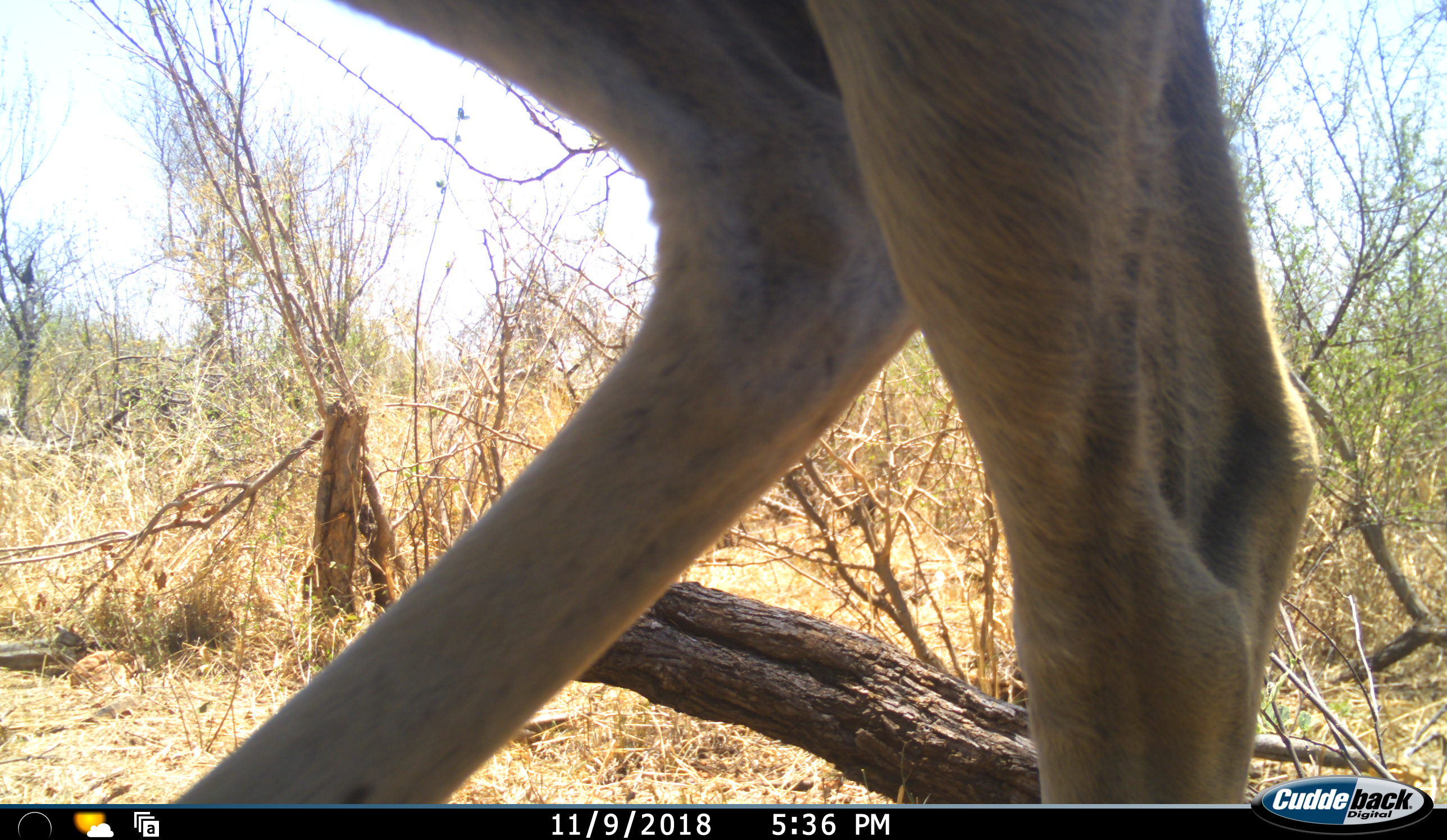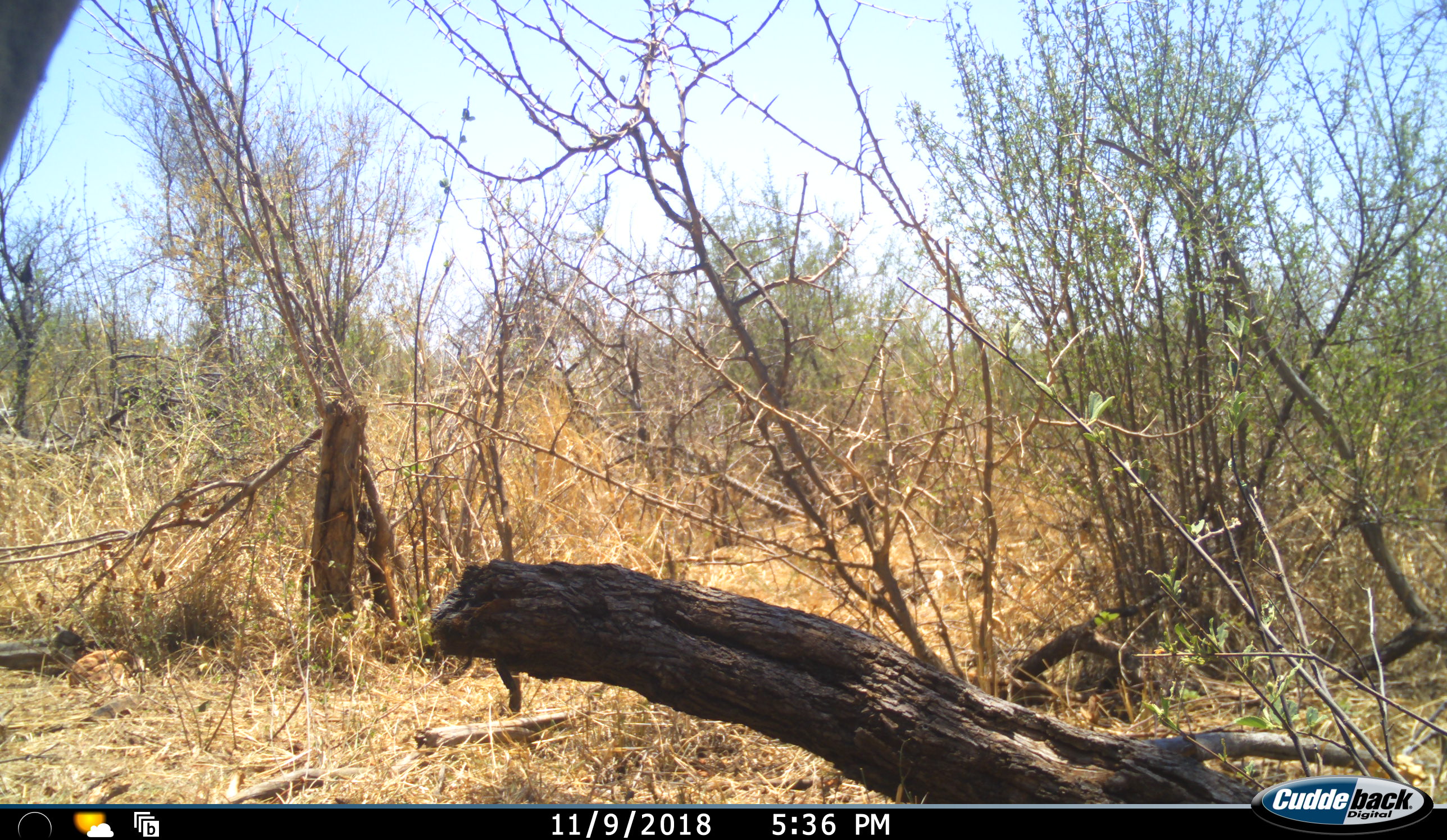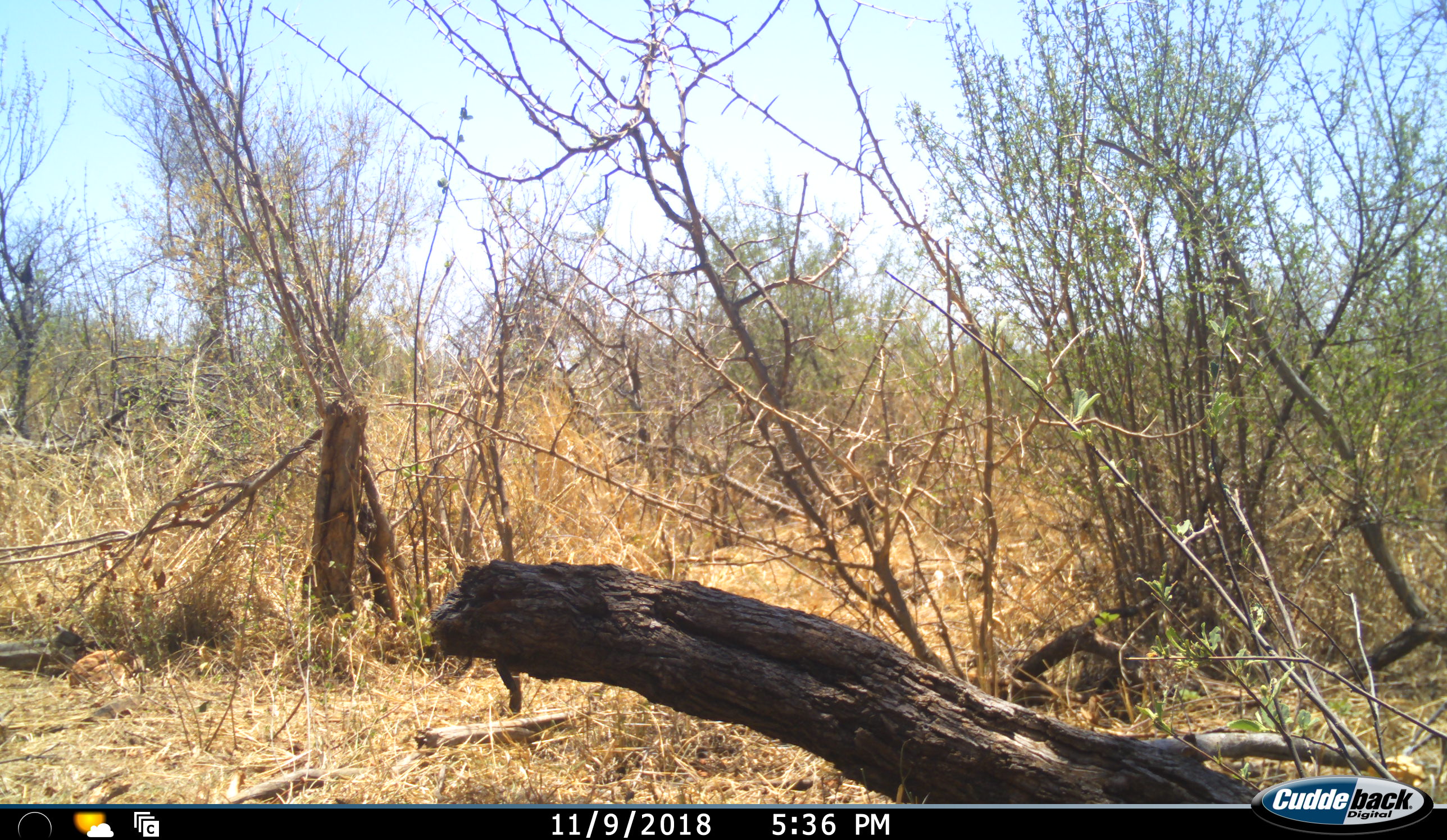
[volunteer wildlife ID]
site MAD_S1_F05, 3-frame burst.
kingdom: Animalia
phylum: Chordata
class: Mammalia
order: Artiodactyla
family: Bovidae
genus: Aepyceros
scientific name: Aepyceros melampus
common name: impala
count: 1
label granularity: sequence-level